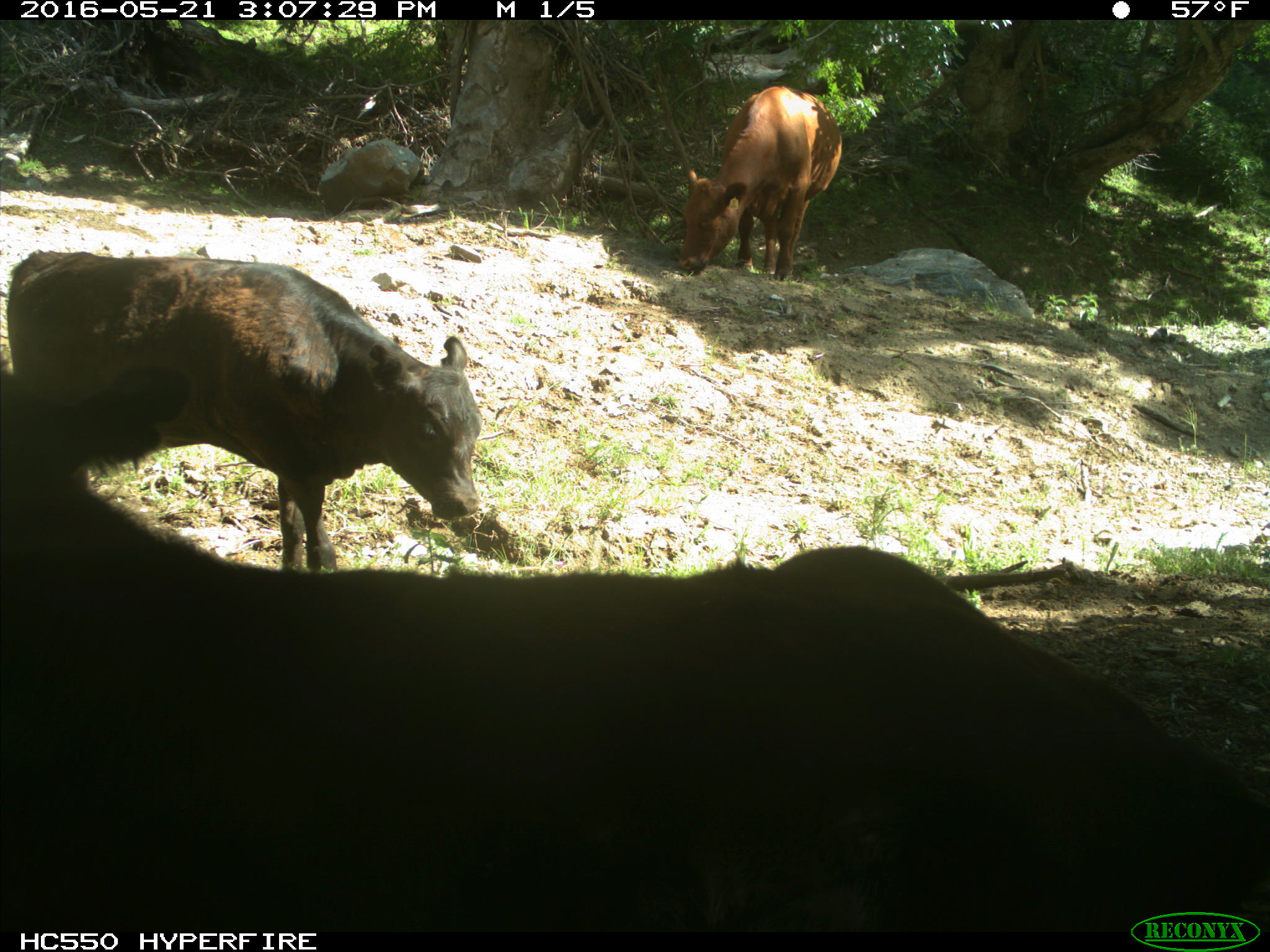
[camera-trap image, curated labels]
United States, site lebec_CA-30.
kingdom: Animalia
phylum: Chordata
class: Mammalia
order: Artiodactyla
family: Bovidae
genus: Bos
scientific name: Bos taurus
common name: domestic cow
Bos taurus (domestic cow).